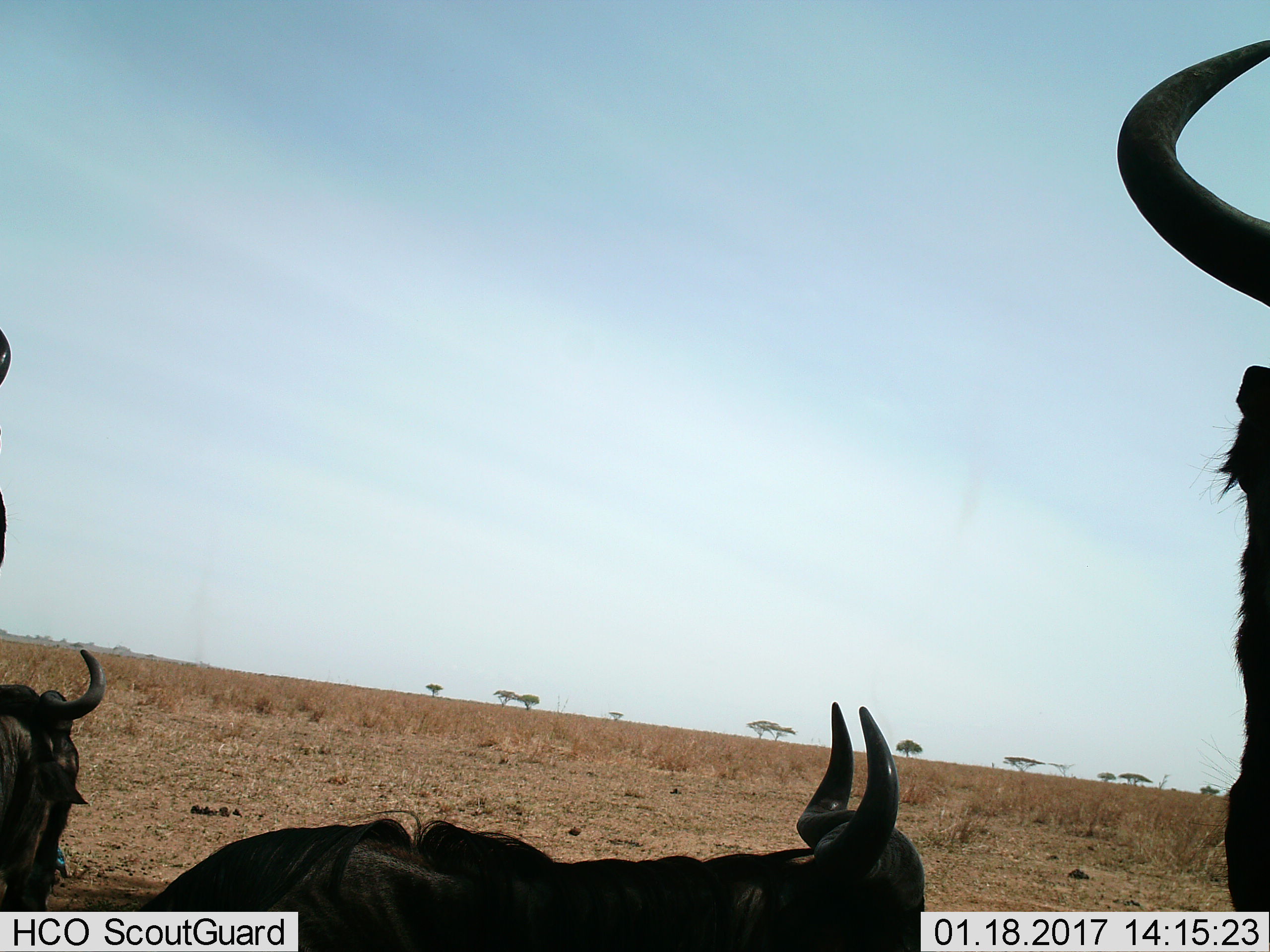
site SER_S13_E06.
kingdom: Animalia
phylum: Chordata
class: Mammalia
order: Artiodactyla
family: Bovidae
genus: Connochaetes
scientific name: Connochaetes taurinus taurinus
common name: blue wildebeest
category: wildebeestblue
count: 4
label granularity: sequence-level